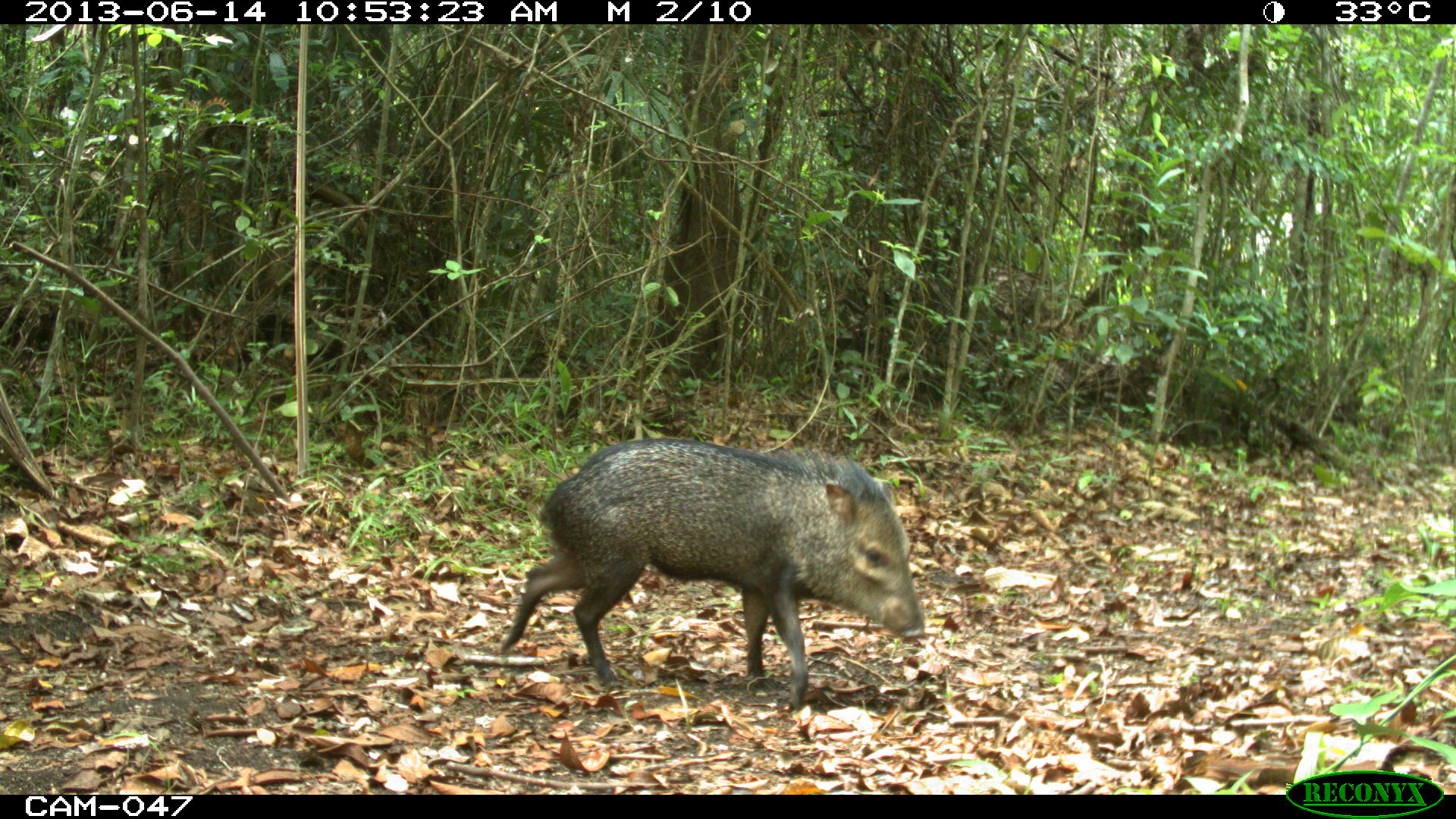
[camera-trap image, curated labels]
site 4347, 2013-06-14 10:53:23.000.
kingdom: Animalia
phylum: Chordata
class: Mammalia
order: Artiodactyla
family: Tayassuidae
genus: Pecari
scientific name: Pecari tajacu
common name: collared peccary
Pecari tajacu (collared peccary), count 2.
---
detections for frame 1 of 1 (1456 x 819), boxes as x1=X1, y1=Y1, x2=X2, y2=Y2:
pecari tajacu: x1=496, y1=433, x2=924, y2=702